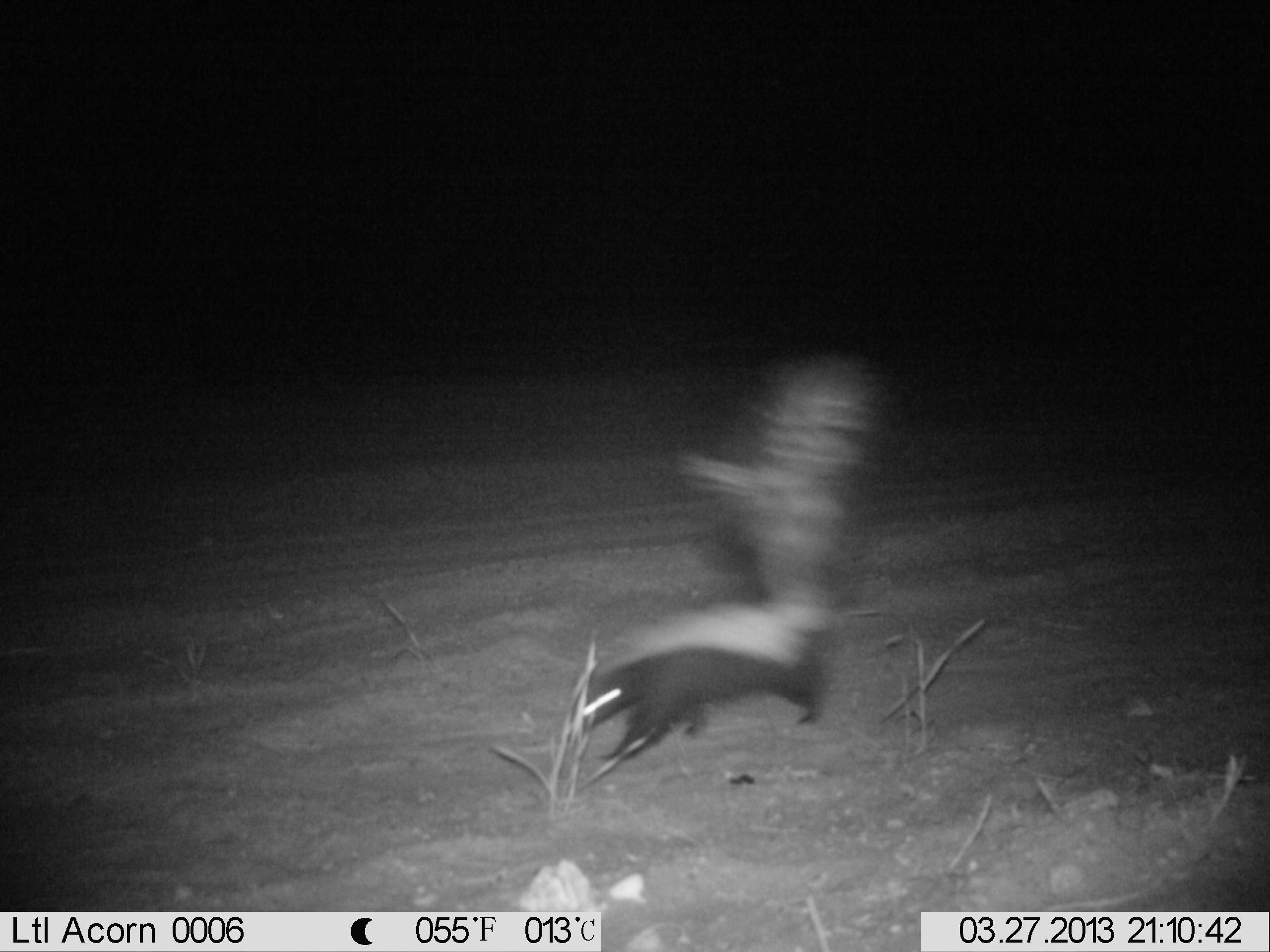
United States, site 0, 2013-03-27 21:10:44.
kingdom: Animalia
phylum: Chordata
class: Mammalia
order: Carnivora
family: Mephitidae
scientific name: Mephitidae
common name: skunk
Skunk (Mephitidae).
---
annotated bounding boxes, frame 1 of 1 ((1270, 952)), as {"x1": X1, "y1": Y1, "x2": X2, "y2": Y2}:
skunk: {"x1": 567, "y1": 344, "x2": 897, "y2": 782}